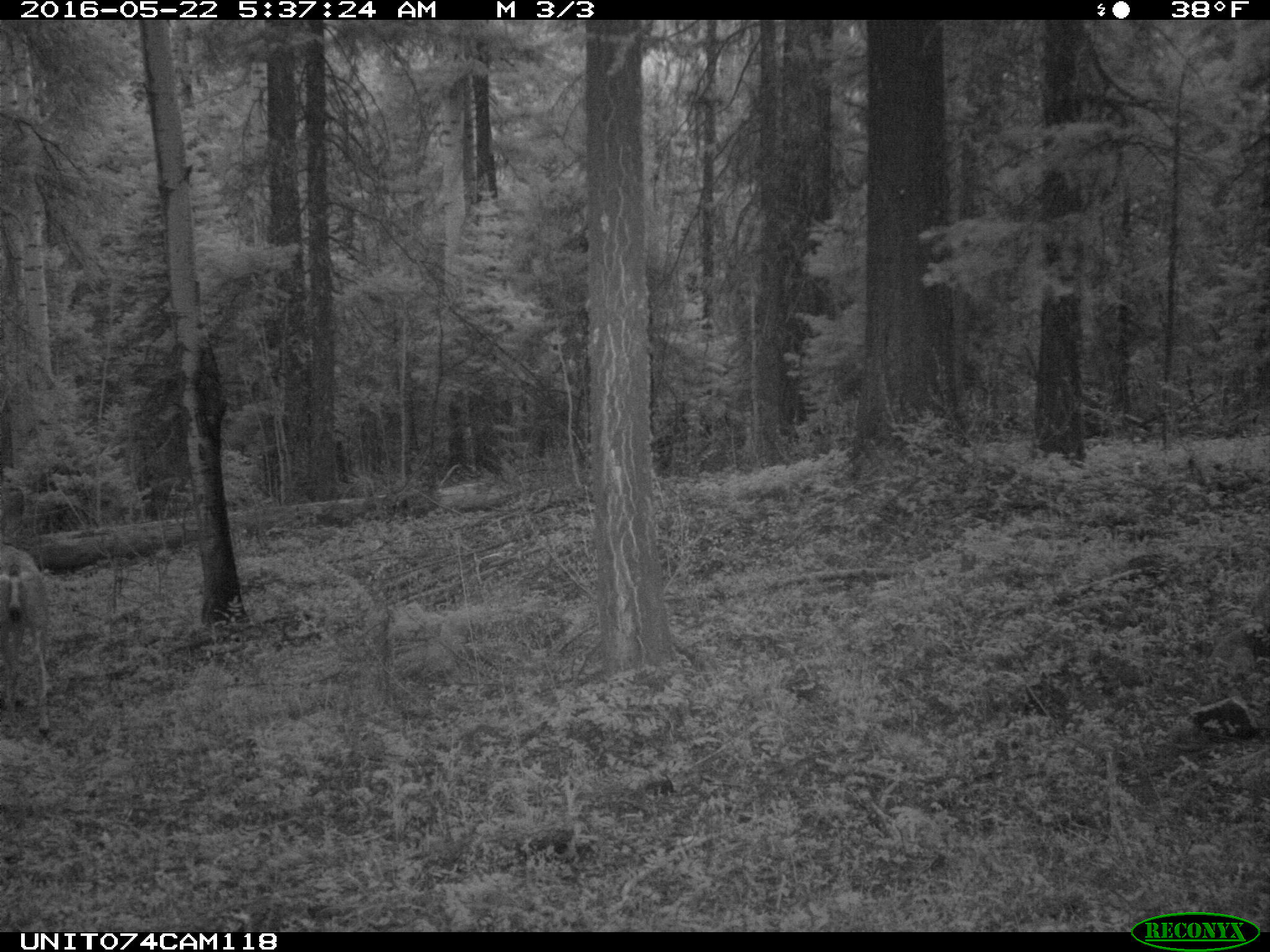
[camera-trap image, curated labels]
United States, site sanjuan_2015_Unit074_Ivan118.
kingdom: Animalia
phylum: Chordata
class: Mammalia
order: Artiodactyla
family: Cervidae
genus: Odocoileus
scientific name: Odocoileus hemionus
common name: mule deer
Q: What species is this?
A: Odocoileus hemionus (mule deer).